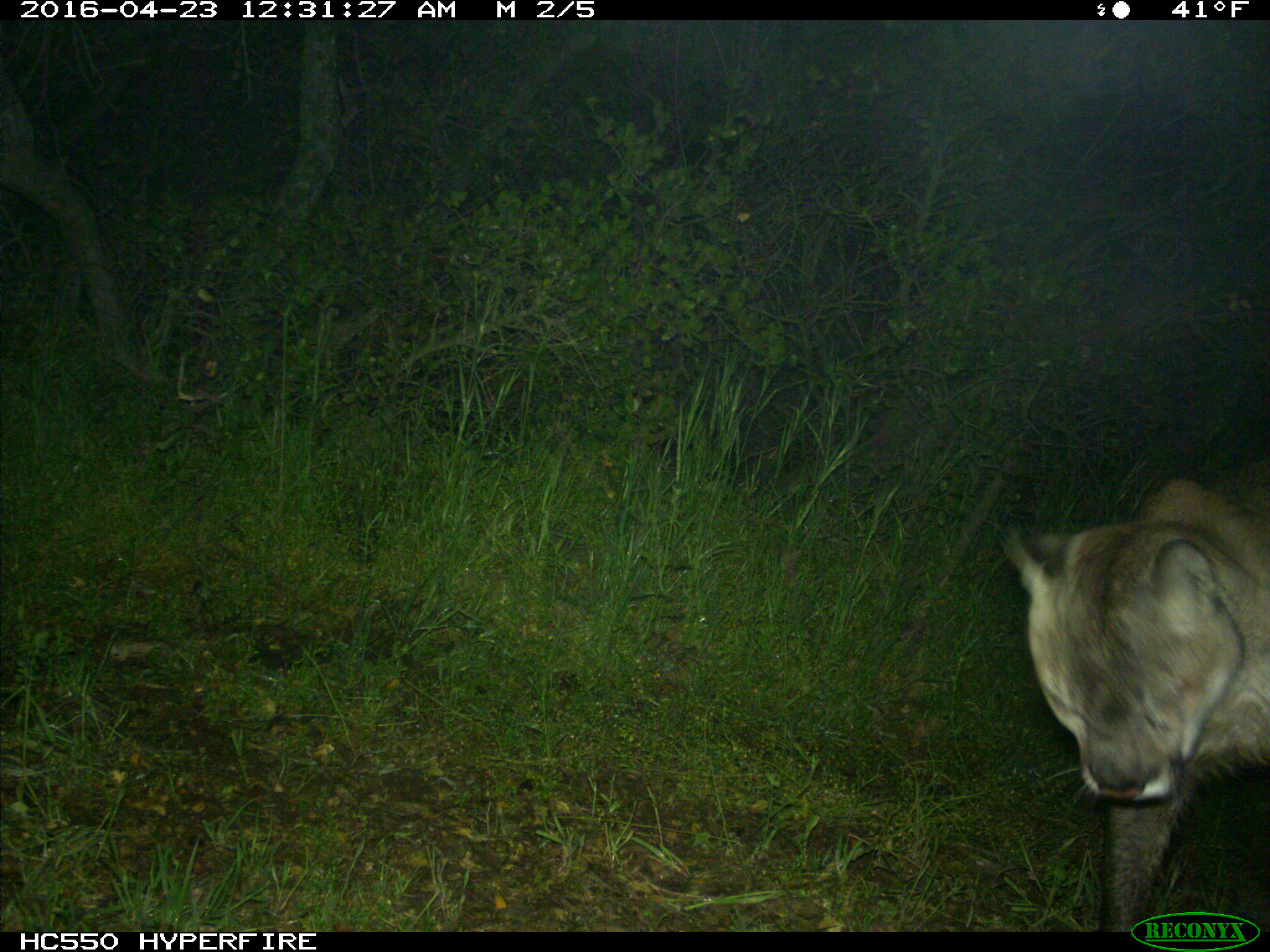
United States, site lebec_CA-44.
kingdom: Animalia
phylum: Chordata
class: Mammalia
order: Carnivora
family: Felidae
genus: Puma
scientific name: Puma concolor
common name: mountain lion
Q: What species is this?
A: Puma concolor (mountain lion).